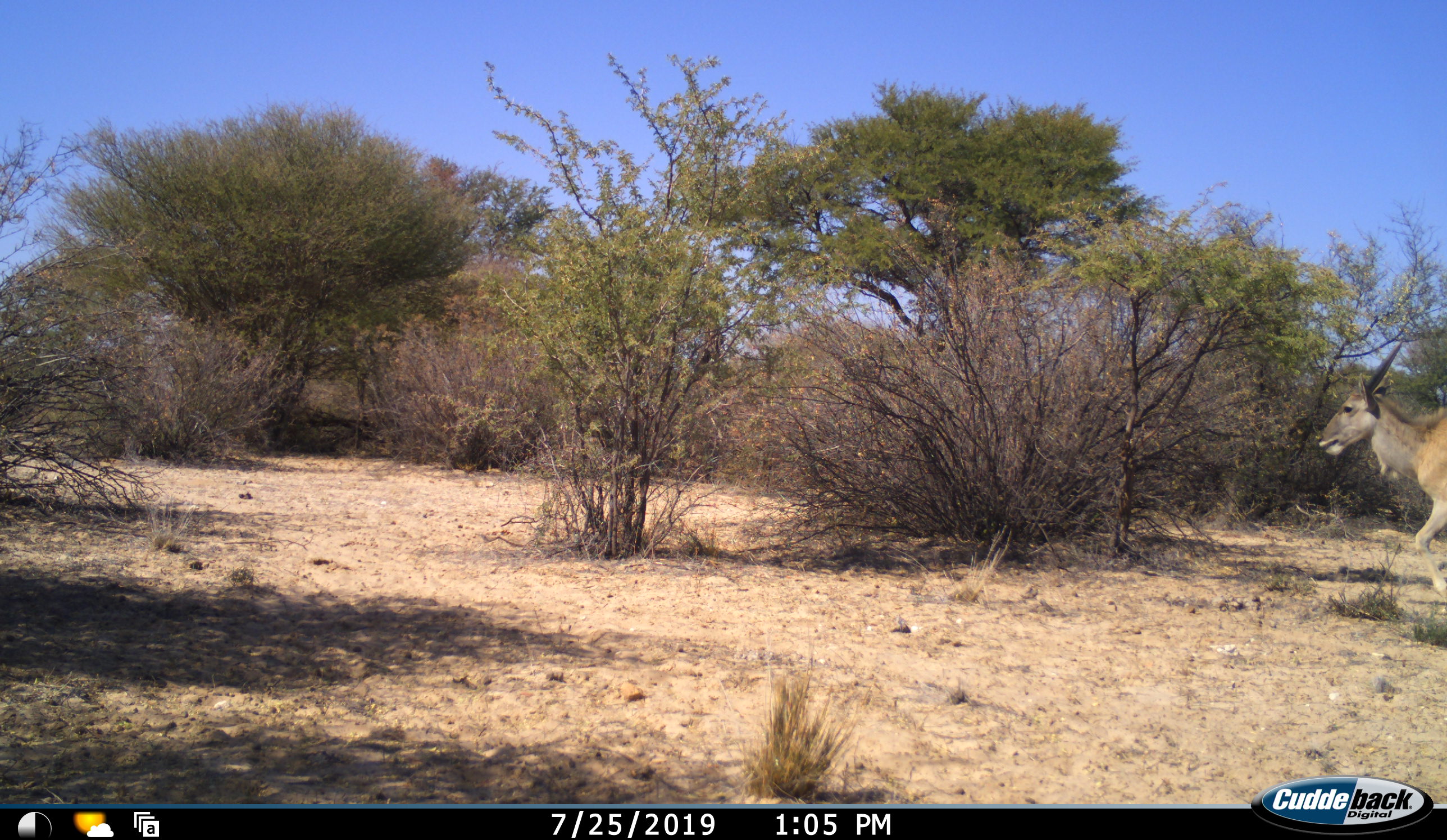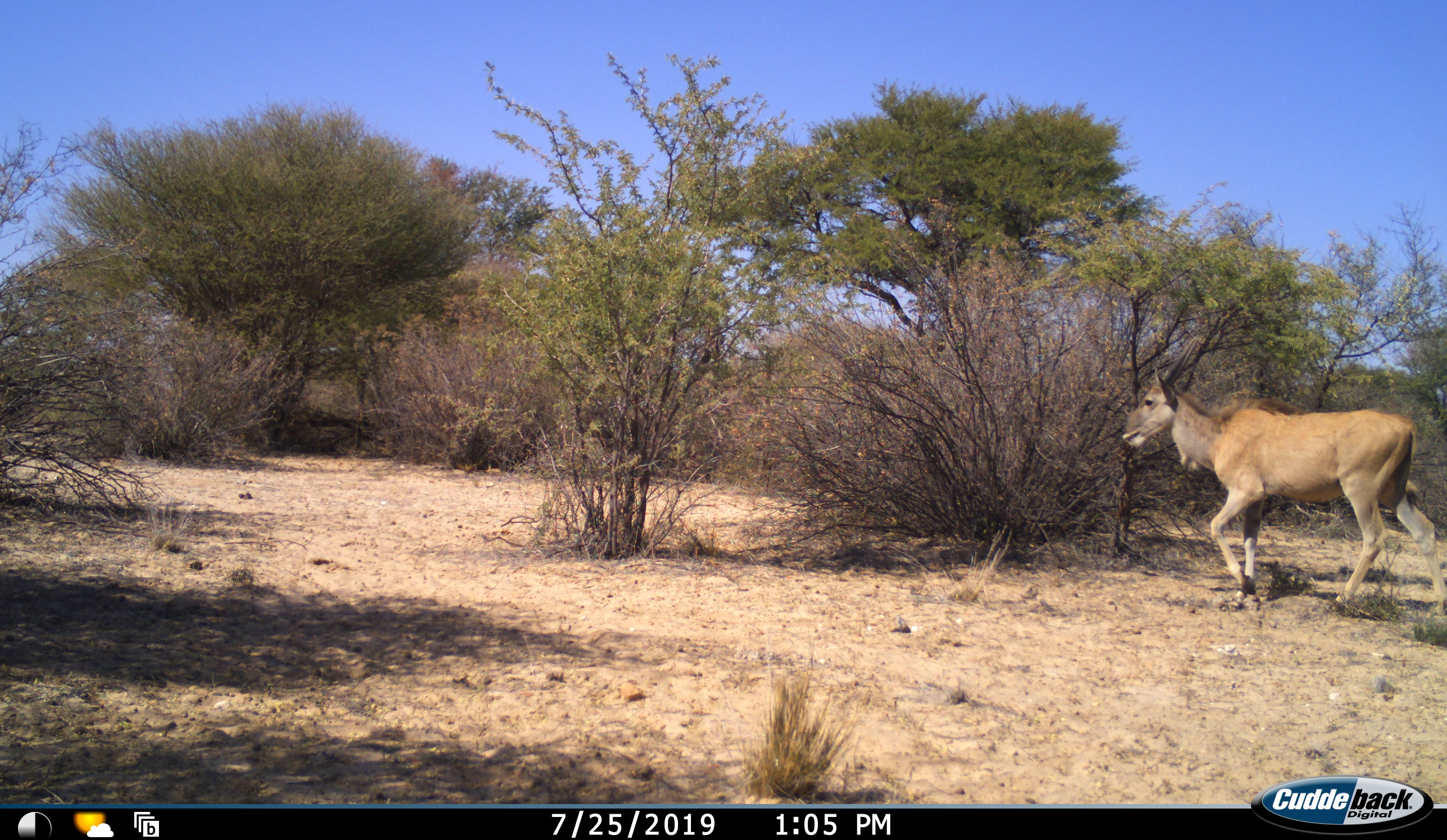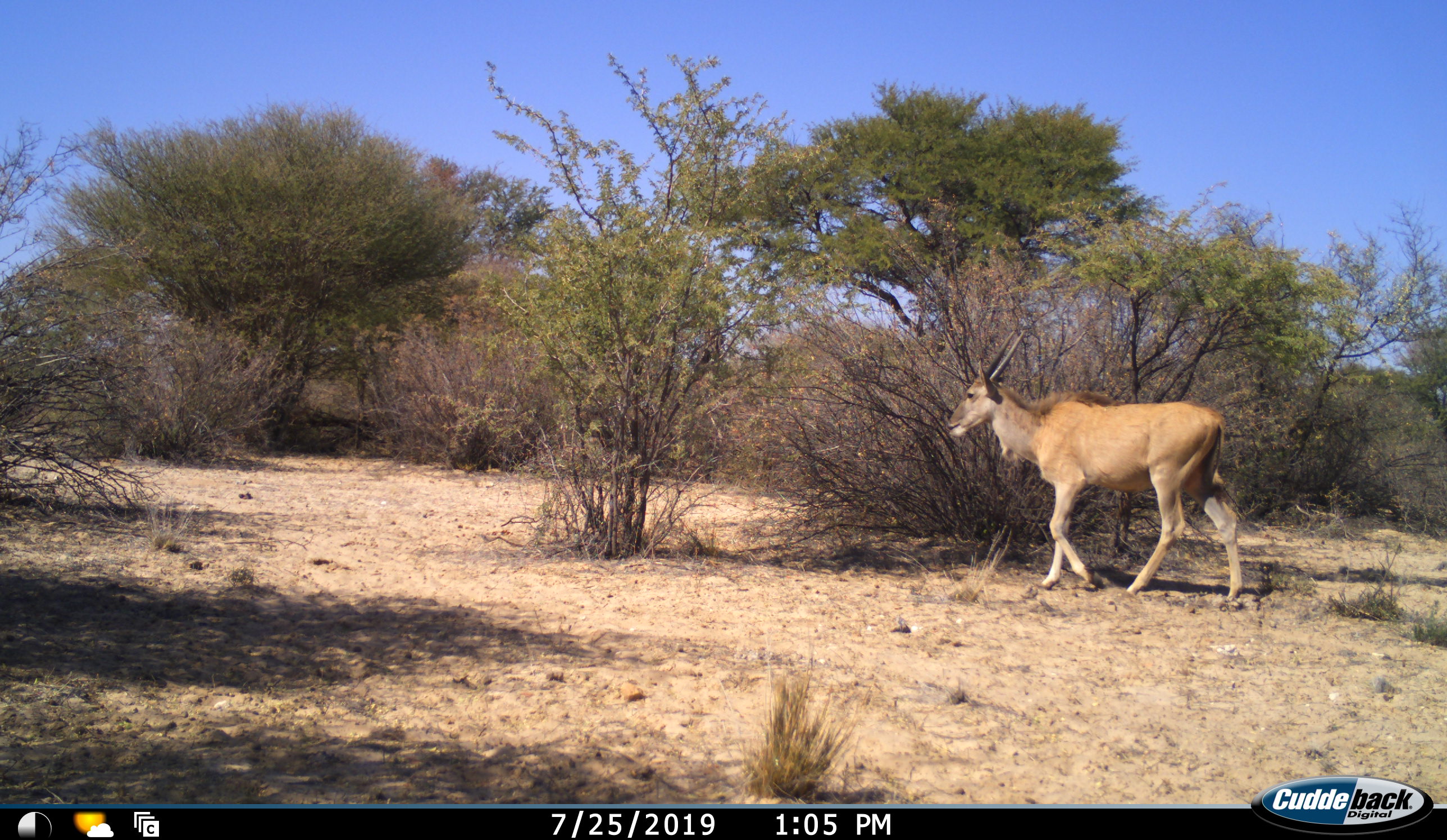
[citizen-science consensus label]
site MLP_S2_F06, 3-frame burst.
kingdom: Animalia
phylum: Chordata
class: Mammalia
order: Artiodactyla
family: Bovidae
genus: Tragelaphus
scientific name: Tragelaphus oryx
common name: eland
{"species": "eland (Tragelaphus oryx)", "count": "1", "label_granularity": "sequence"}